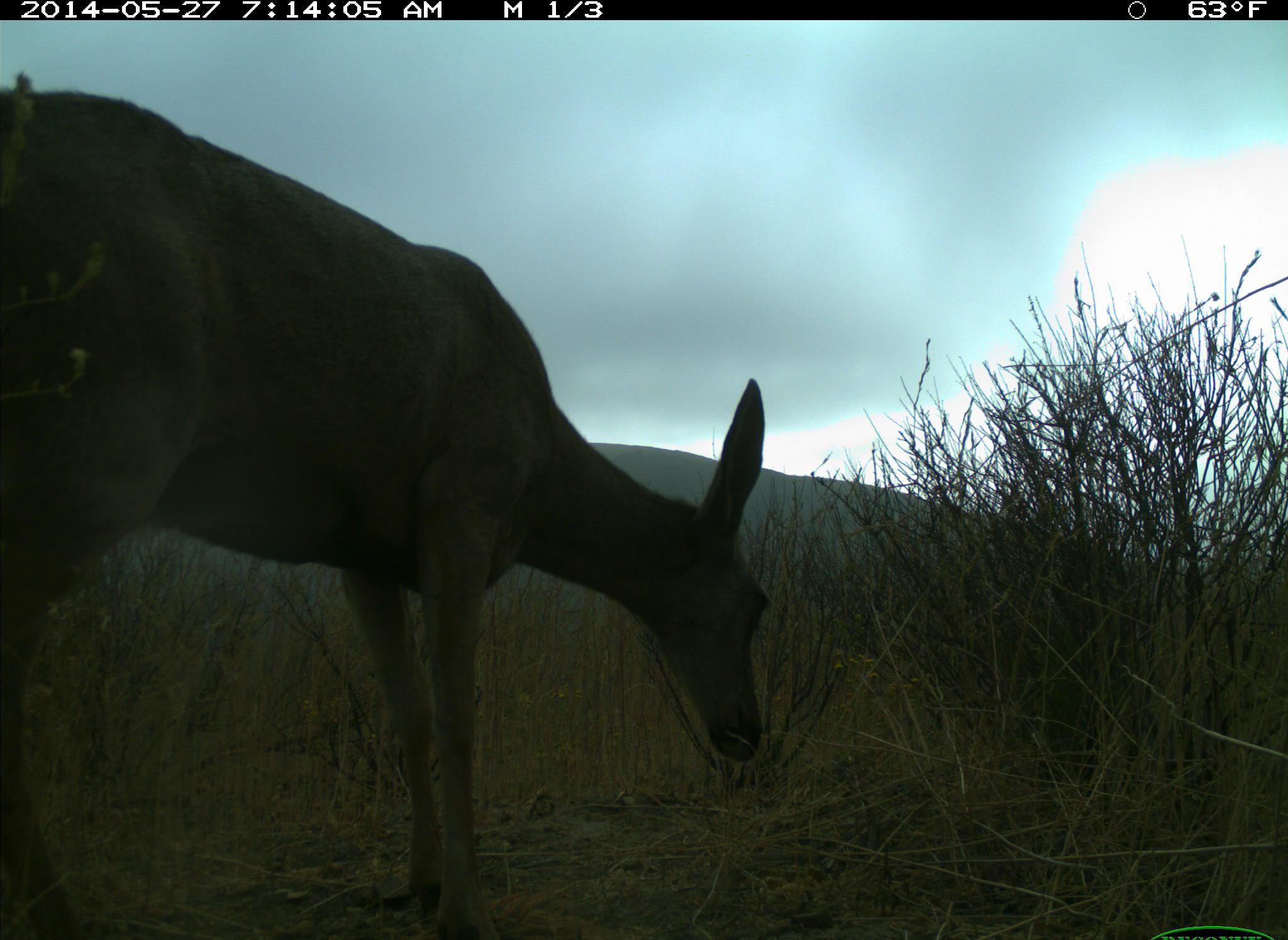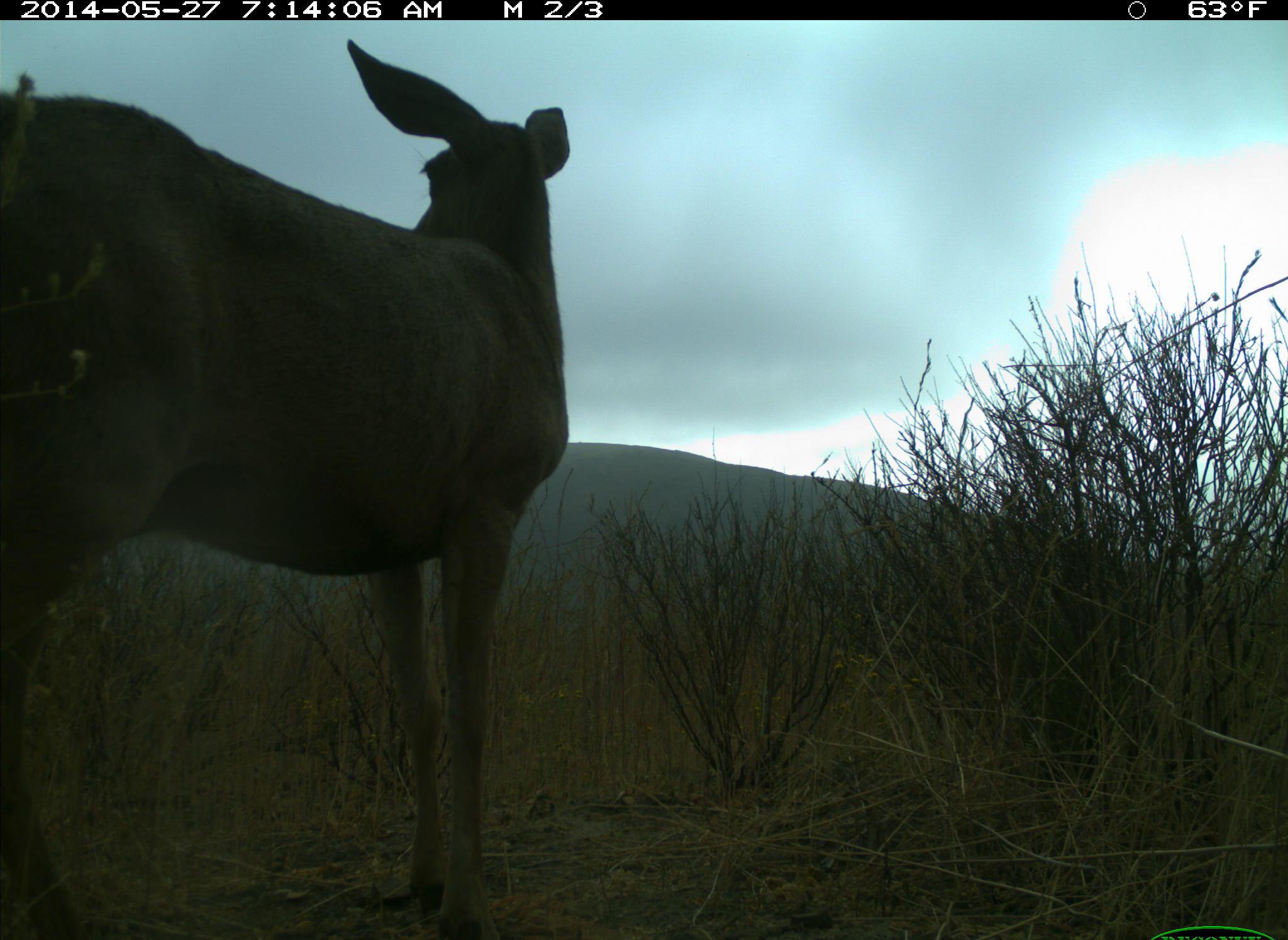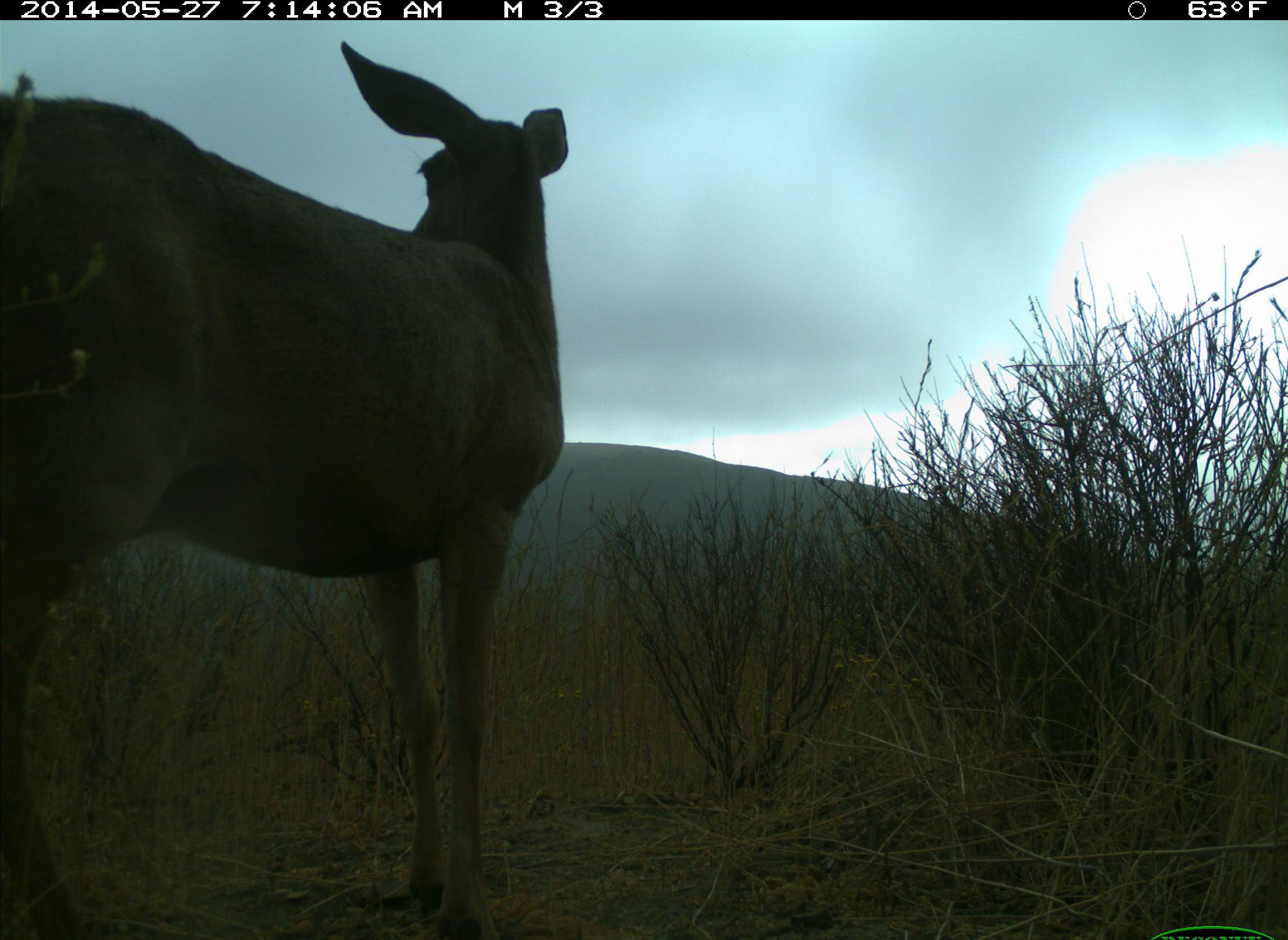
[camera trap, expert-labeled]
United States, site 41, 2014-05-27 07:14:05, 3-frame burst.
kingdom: Animalia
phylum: Chordata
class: Mammalia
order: Artiodactyla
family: Cervidae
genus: Odocoileus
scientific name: Odocoileus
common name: deer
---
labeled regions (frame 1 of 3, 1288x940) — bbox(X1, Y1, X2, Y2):
deer: bbox(1, 71, 770, 940)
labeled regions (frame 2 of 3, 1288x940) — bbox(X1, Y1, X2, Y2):
deer: bbox(0, 39, 576, 940)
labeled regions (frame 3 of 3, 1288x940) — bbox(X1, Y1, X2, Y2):
deer: bbox(1, 39, 570, 940)